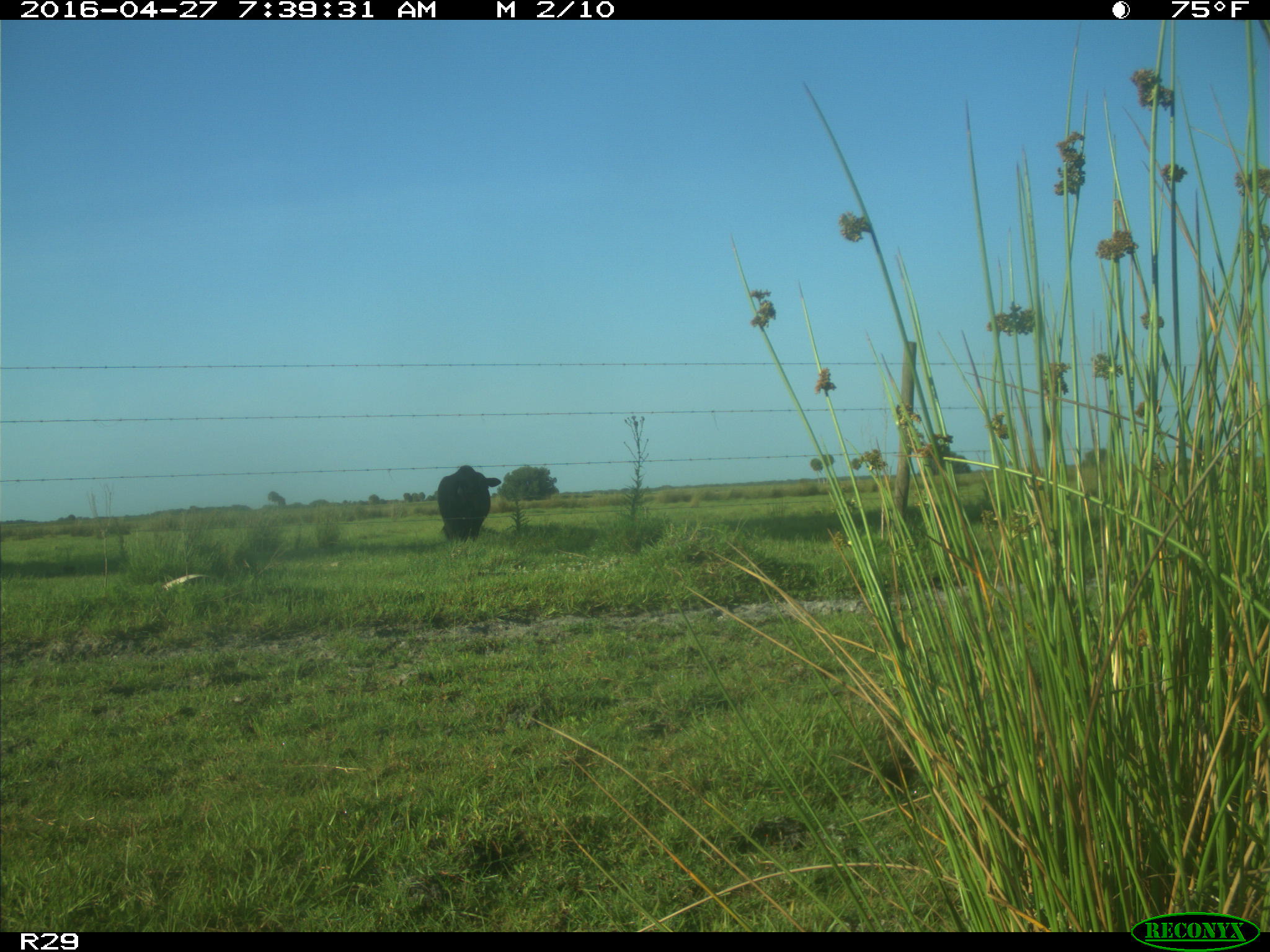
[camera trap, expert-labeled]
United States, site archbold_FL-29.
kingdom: Animalia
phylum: Chordata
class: Mammalia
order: Artiodactyla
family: Bovidae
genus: Bos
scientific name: Bos taurus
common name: domestic cow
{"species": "Bos taurus (domestic cow)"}